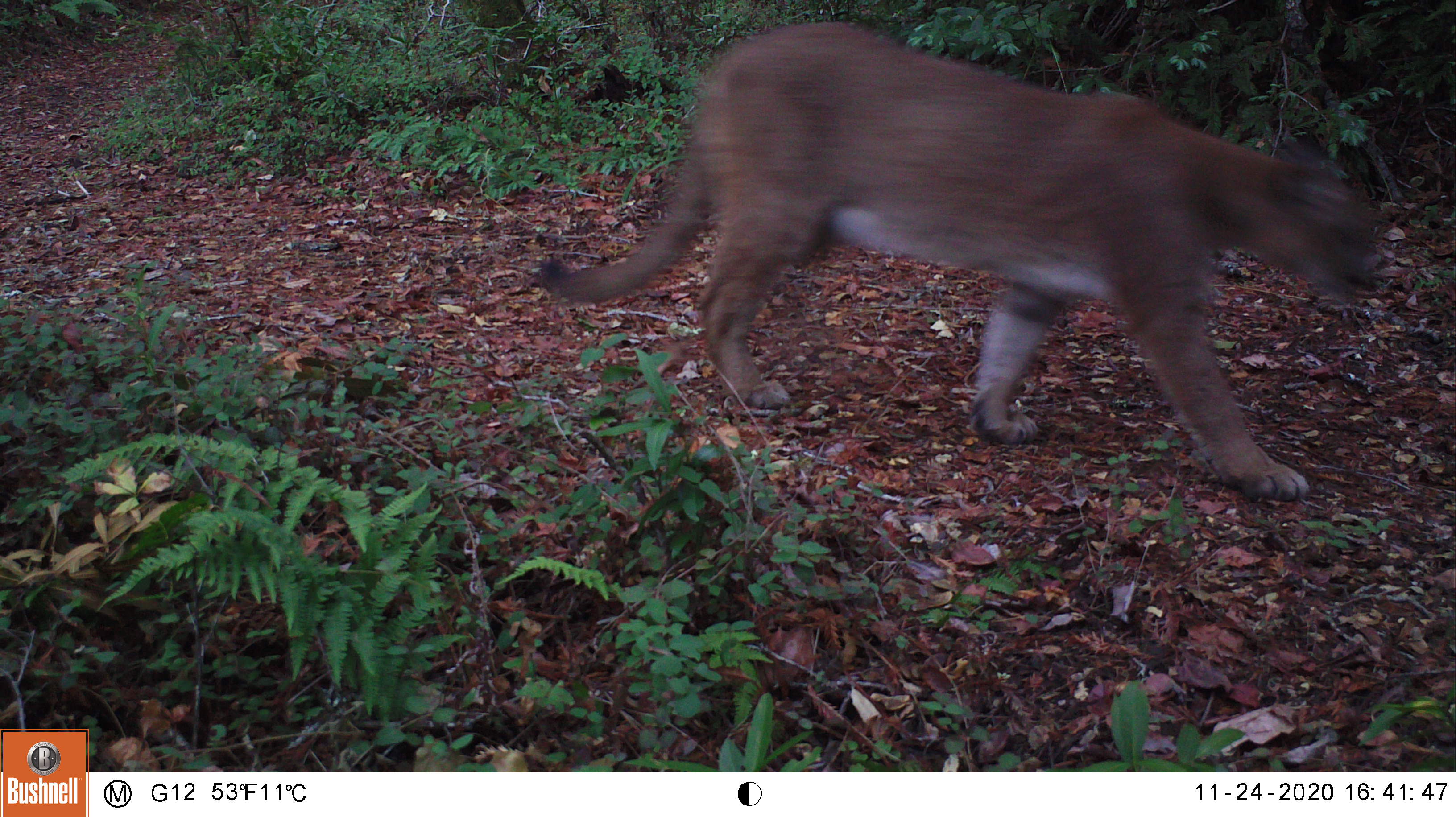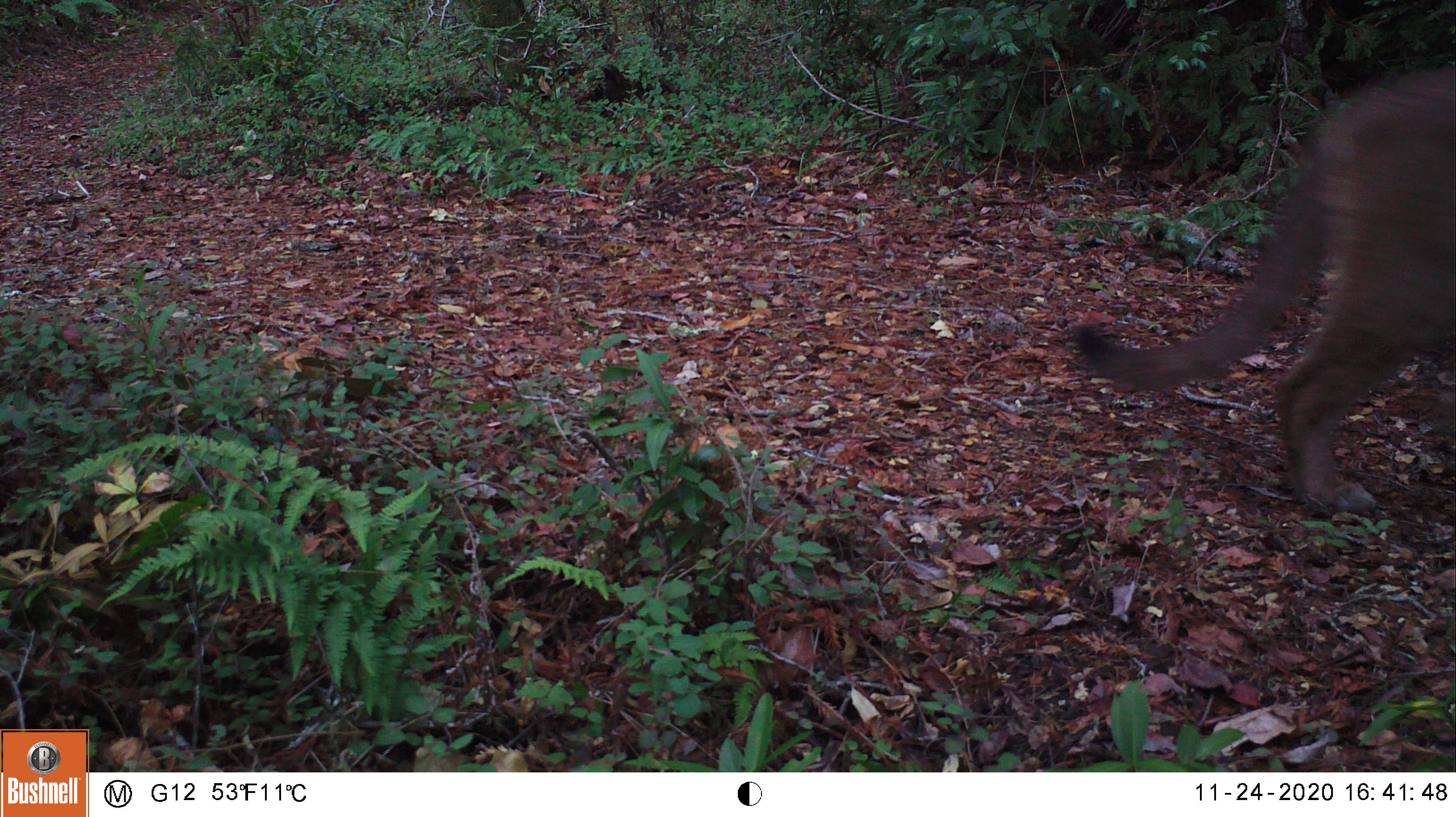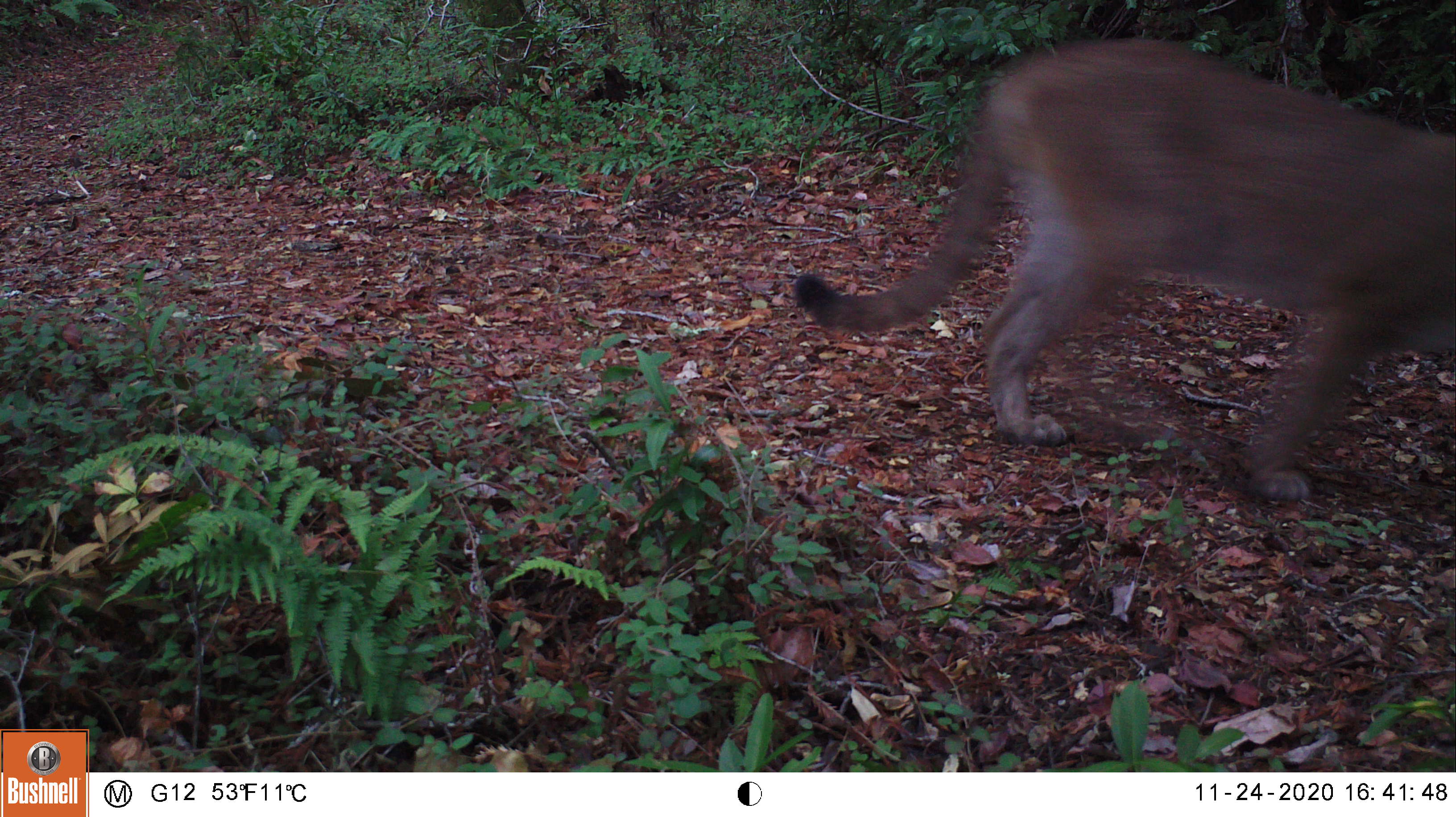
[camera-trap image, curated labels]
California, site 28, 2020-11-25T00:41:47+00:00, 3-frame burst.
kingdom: Animalia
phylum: Chordata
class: Mammalia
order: Carnivora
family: Felidae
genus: Puma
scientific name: Puma concolor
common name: puma